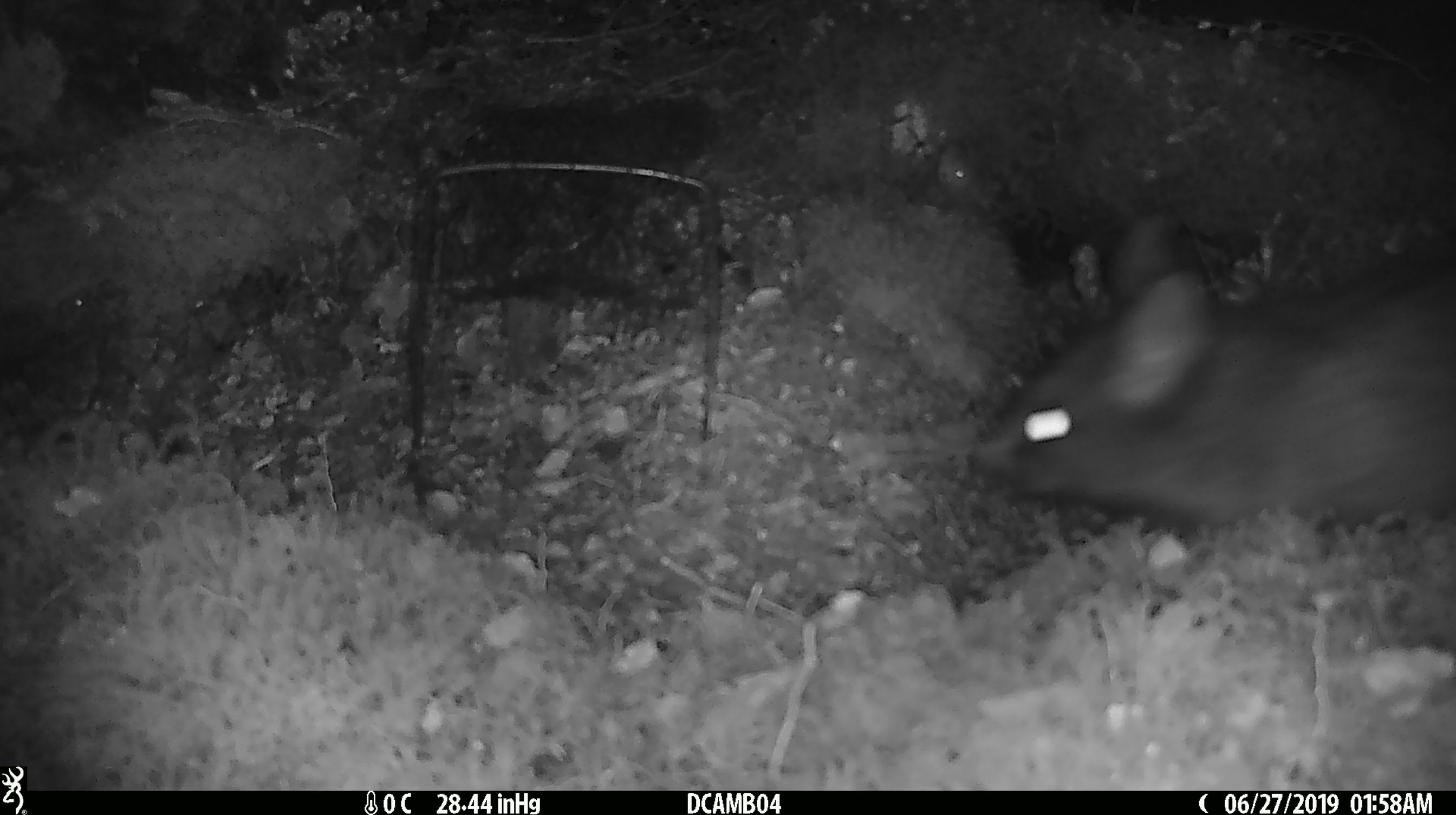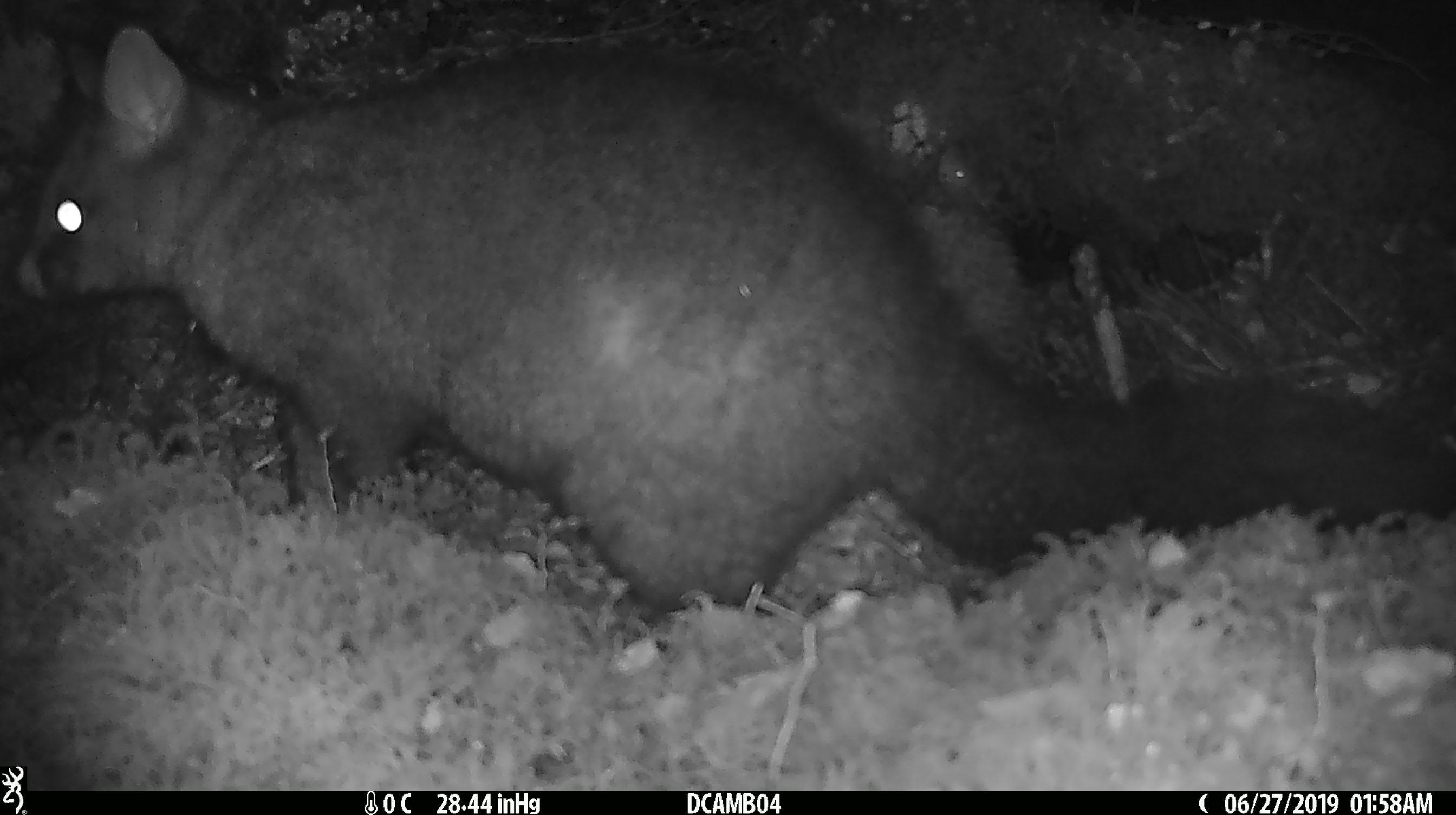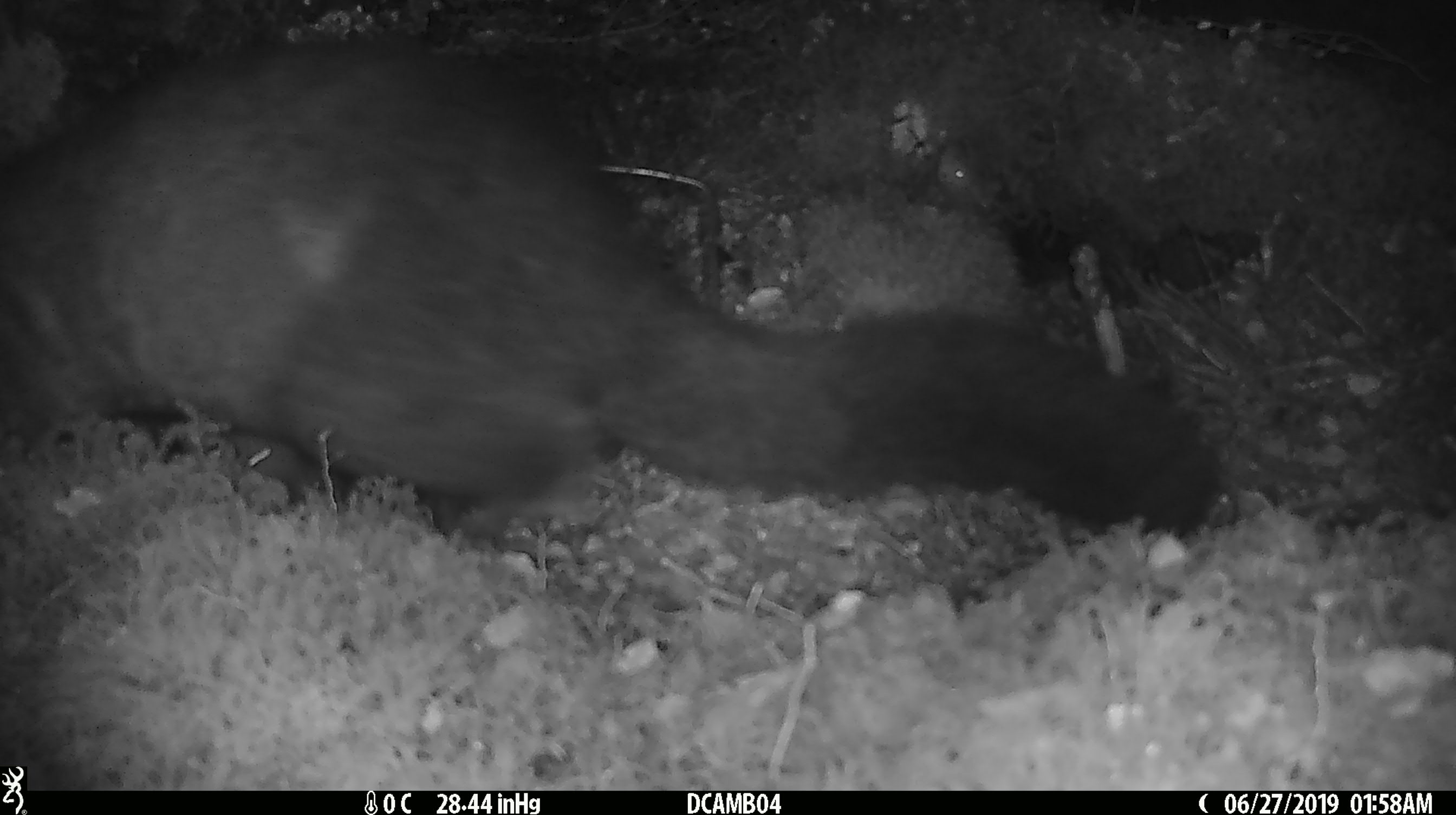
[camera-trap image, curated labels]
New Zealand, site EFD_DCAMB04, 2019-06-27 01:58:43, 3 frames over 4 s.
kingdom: Animalia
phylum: Chordata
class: Mammalia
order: Diprotodontia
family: Phalangeridae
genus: Trichosurus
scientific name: Trichosurus vulpecula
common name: common brushtail possum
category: possum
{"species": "possum (common brushtail possum) (Trichosurus vulpecula)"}